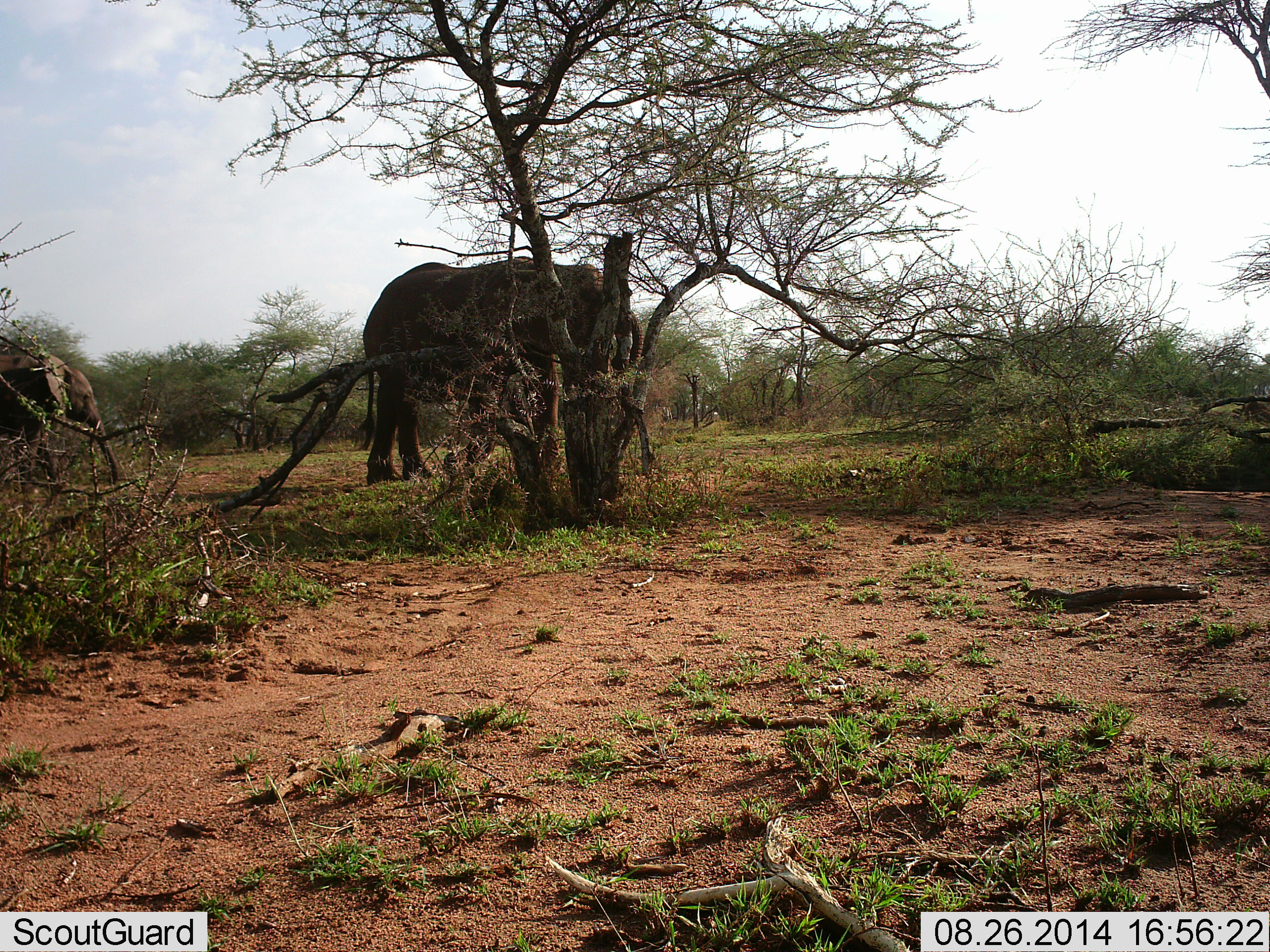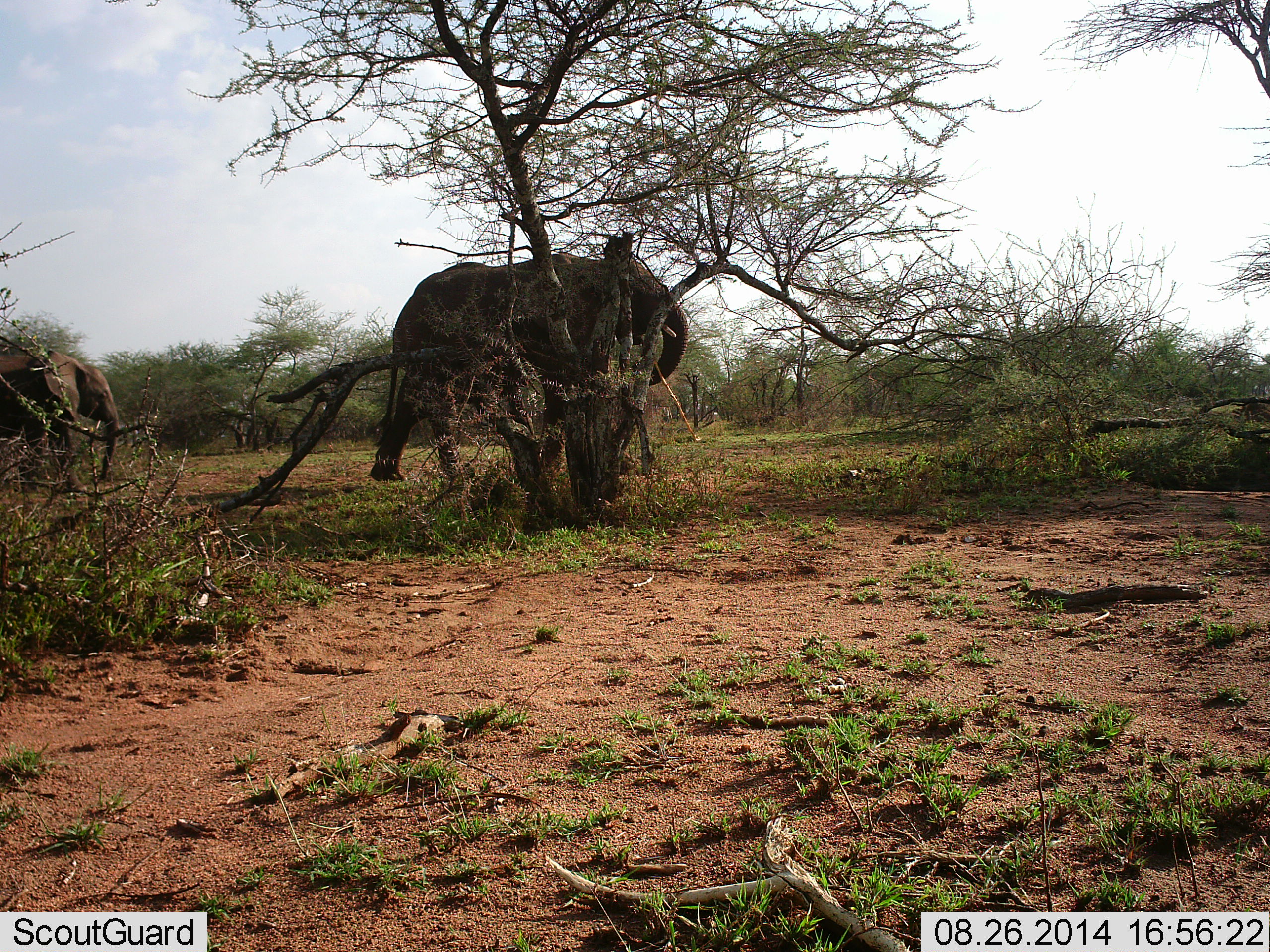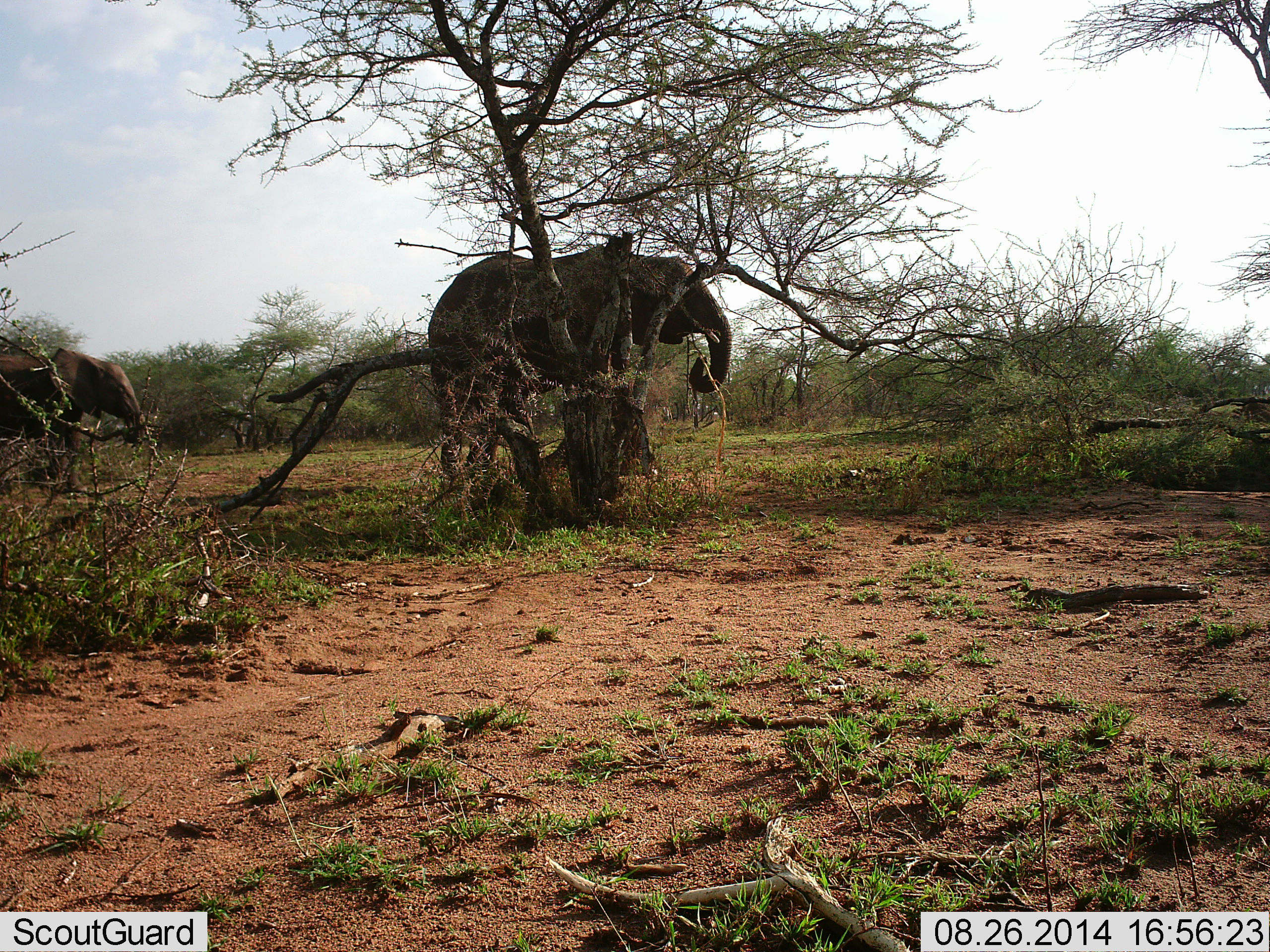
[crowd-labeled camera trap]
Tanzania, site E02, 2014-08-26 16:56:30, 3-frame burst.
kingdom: Animalia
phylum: Chordata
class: Mammalia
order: Proboscidea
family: Elephantidae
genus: Loxodonta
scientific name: Loxodonta africana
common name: african bush elephant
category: elephant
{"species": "elephant (african bush elephant) (Loxodonta africana)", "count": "2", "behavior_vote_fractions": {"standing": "30%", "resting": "0%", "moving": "70%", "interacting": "0%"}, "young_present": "0%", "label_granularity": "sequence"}